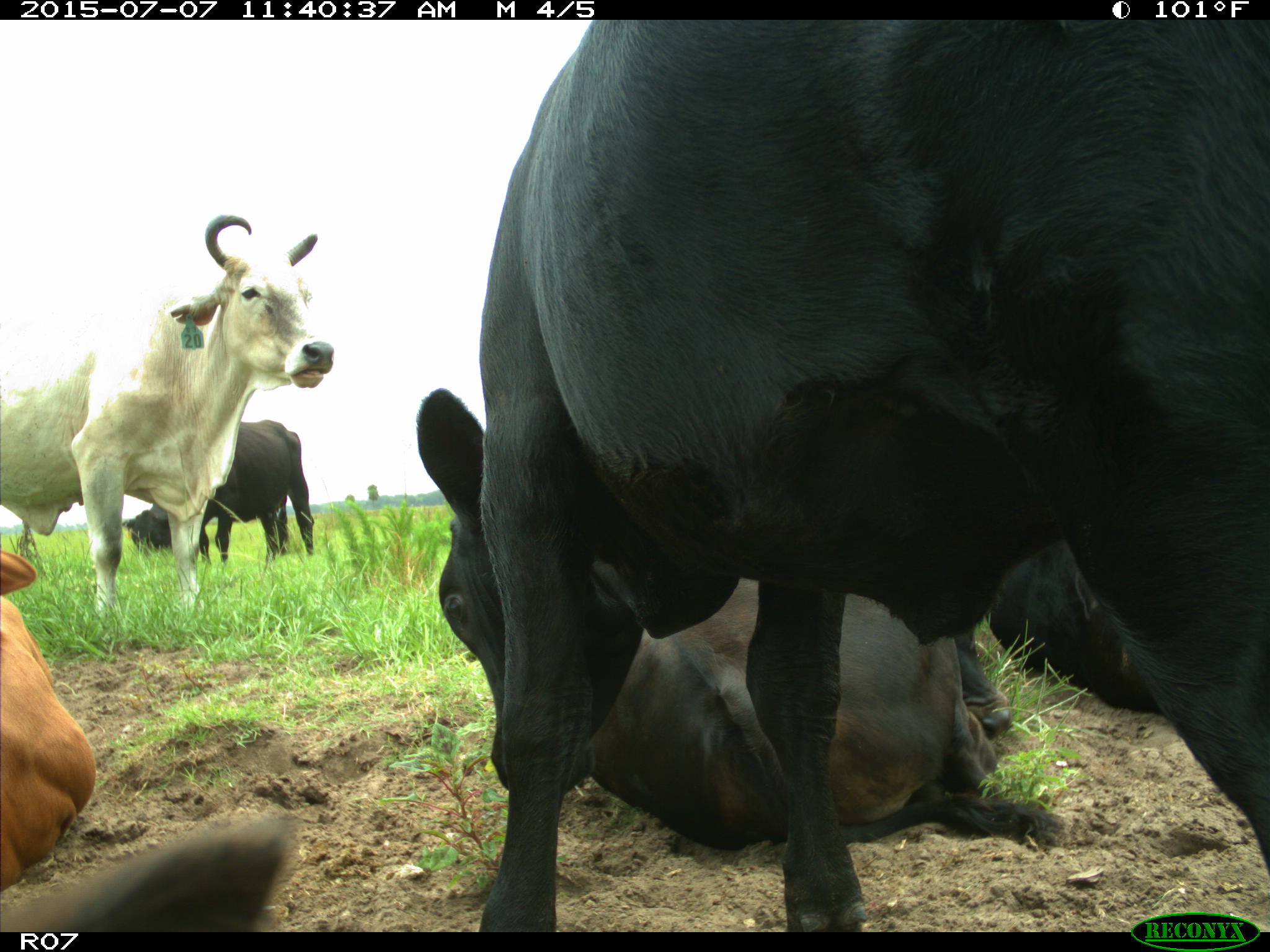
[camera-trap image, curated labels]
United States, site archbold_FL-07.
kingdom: Animalia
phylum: Chordata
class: Mammalia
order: Artiodactyla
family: Bovidae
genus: Bos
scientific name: Bos taurus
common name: domestic cow